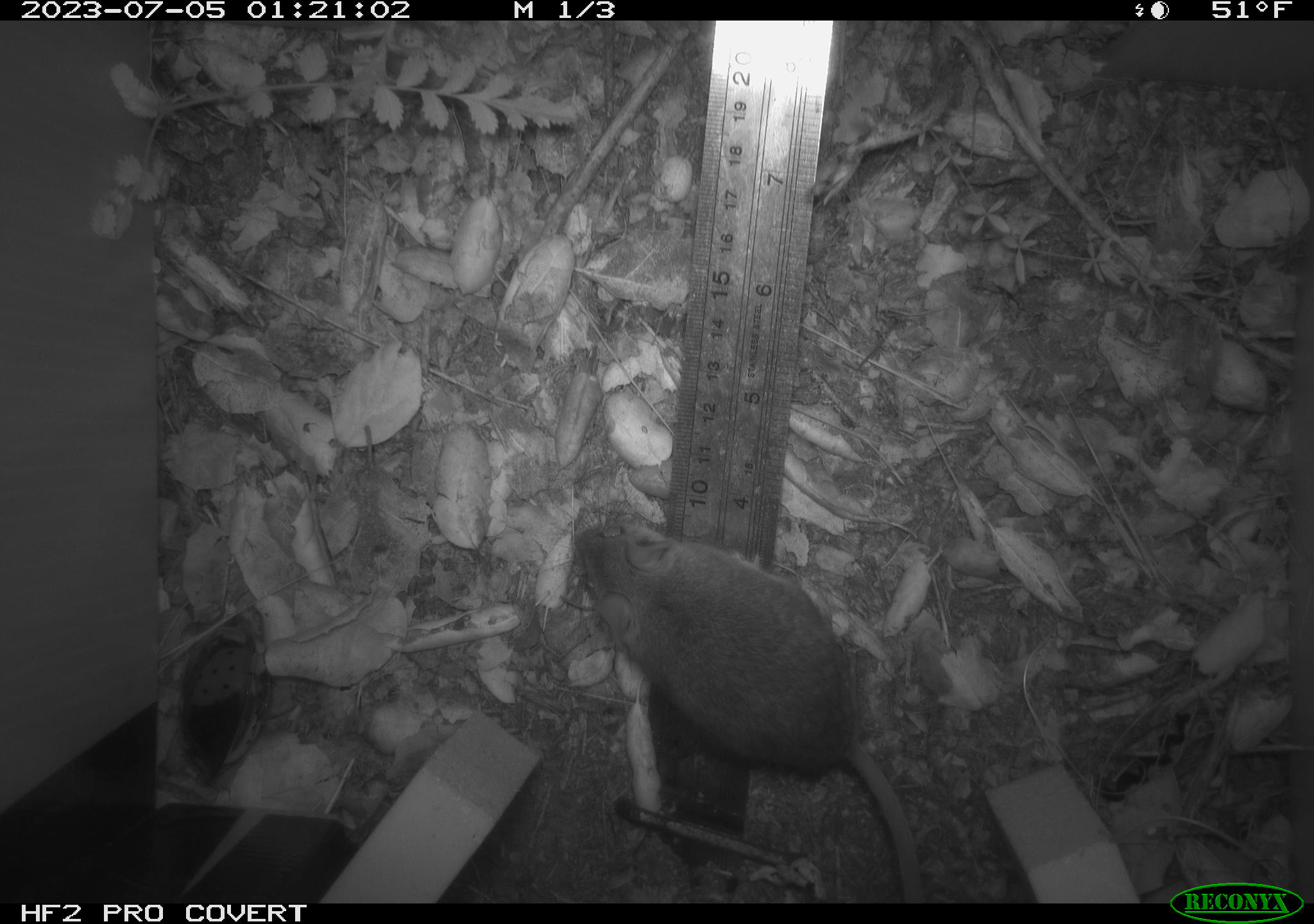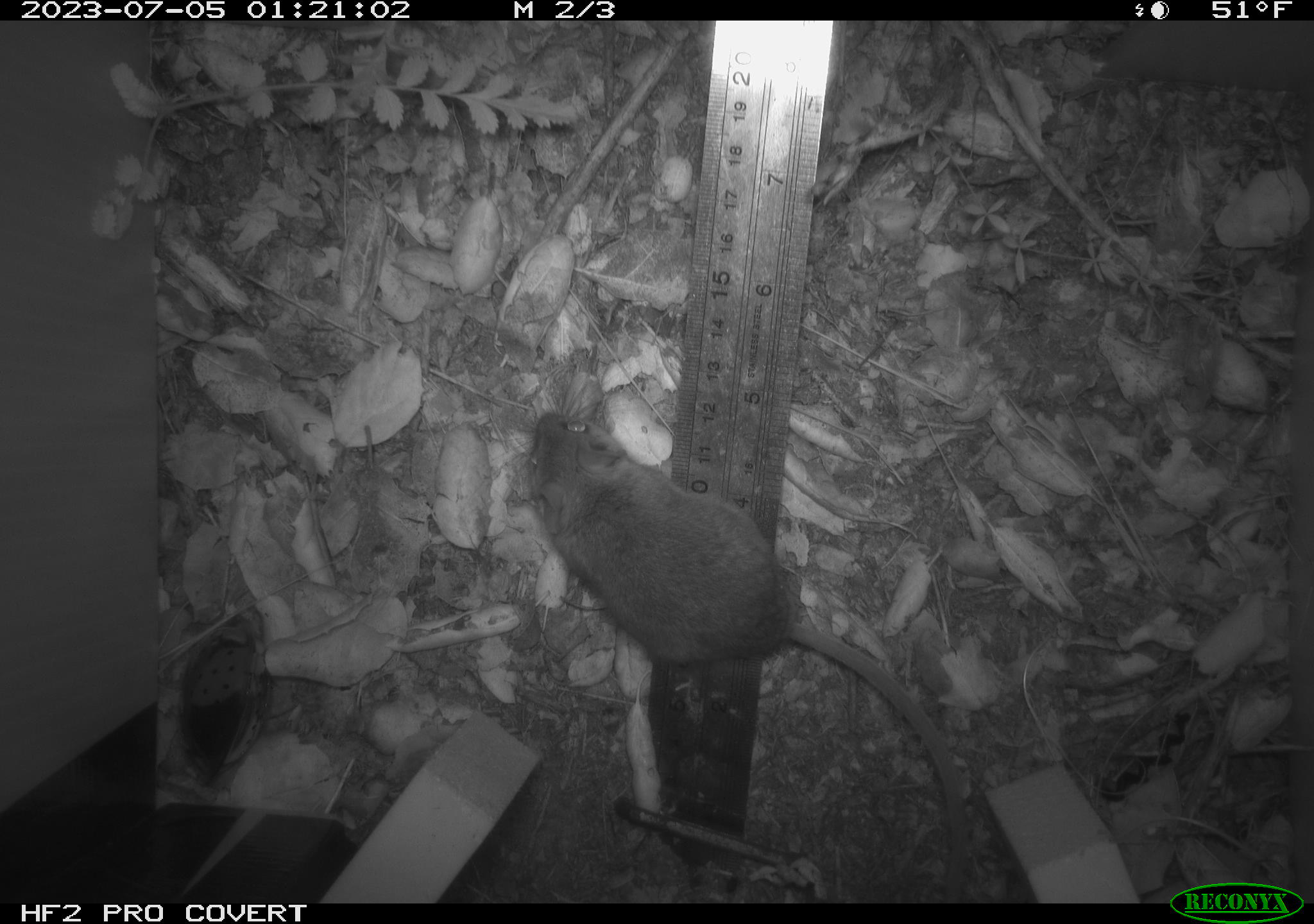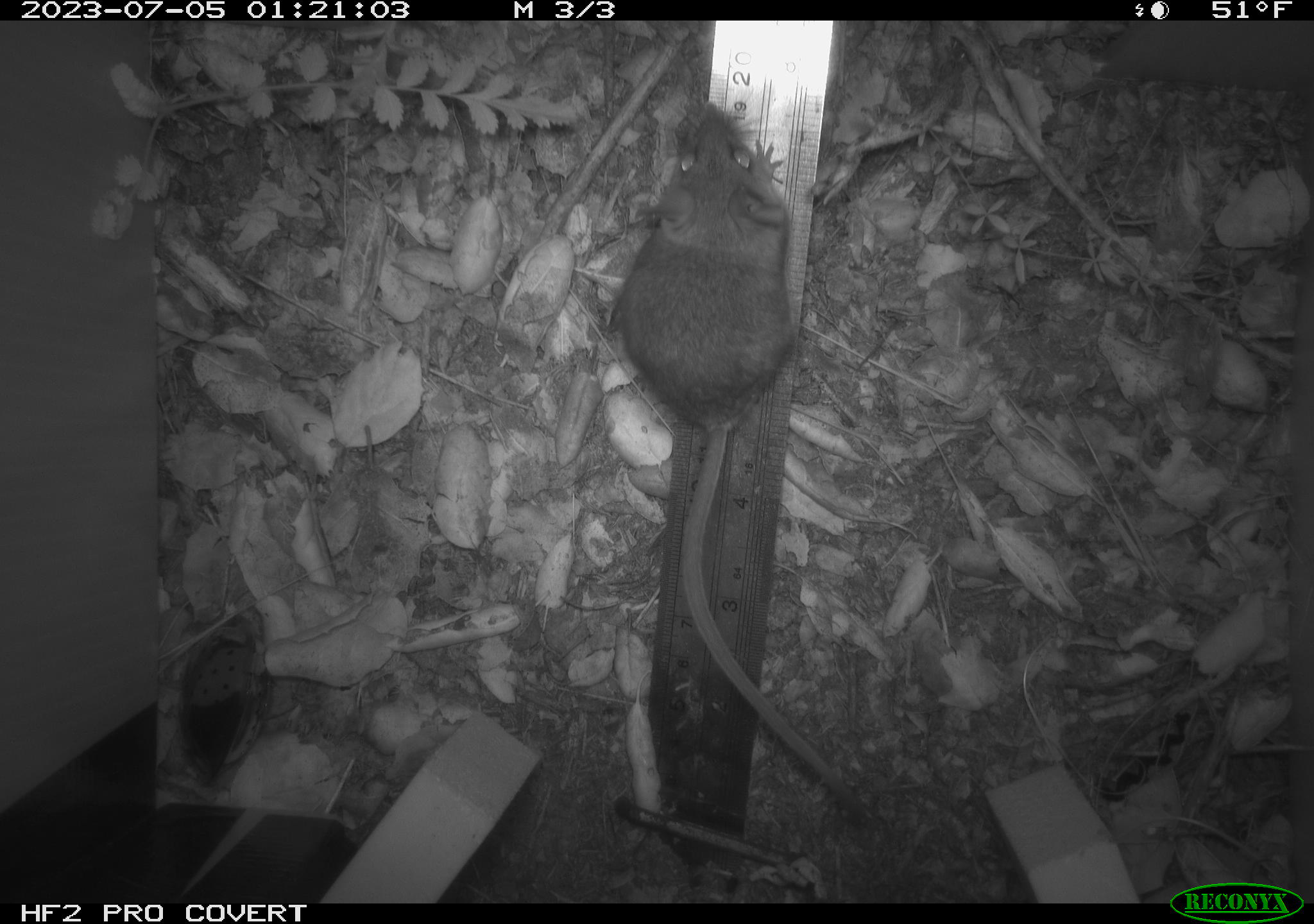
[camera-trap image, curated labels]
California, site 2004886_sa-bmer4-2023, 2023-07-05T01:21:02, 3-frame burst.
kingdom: Animalia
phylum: Chordata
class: Mammalia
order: Rodentia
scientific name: Rodentia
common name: mouse species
Mouse species (Rodentia).